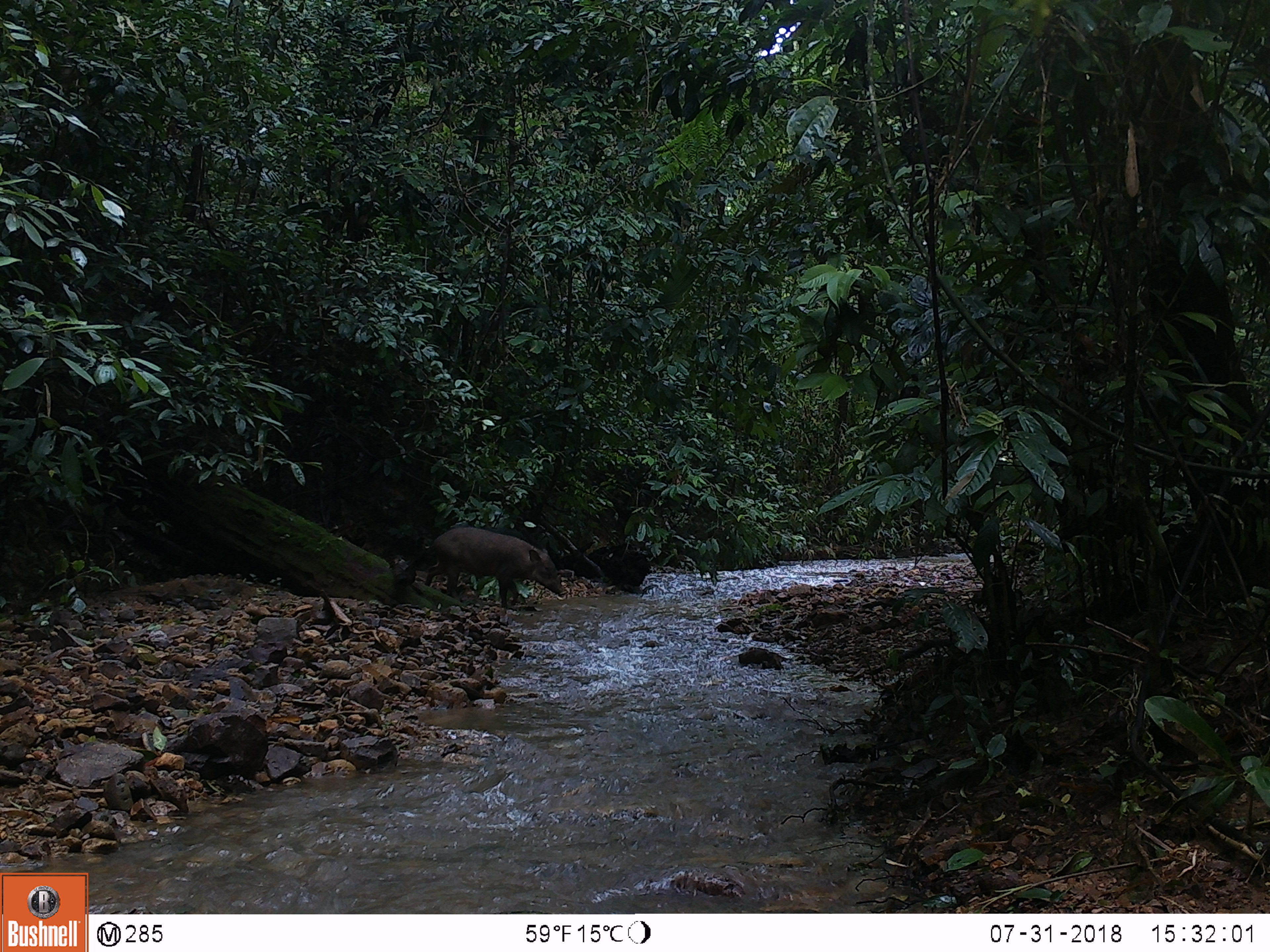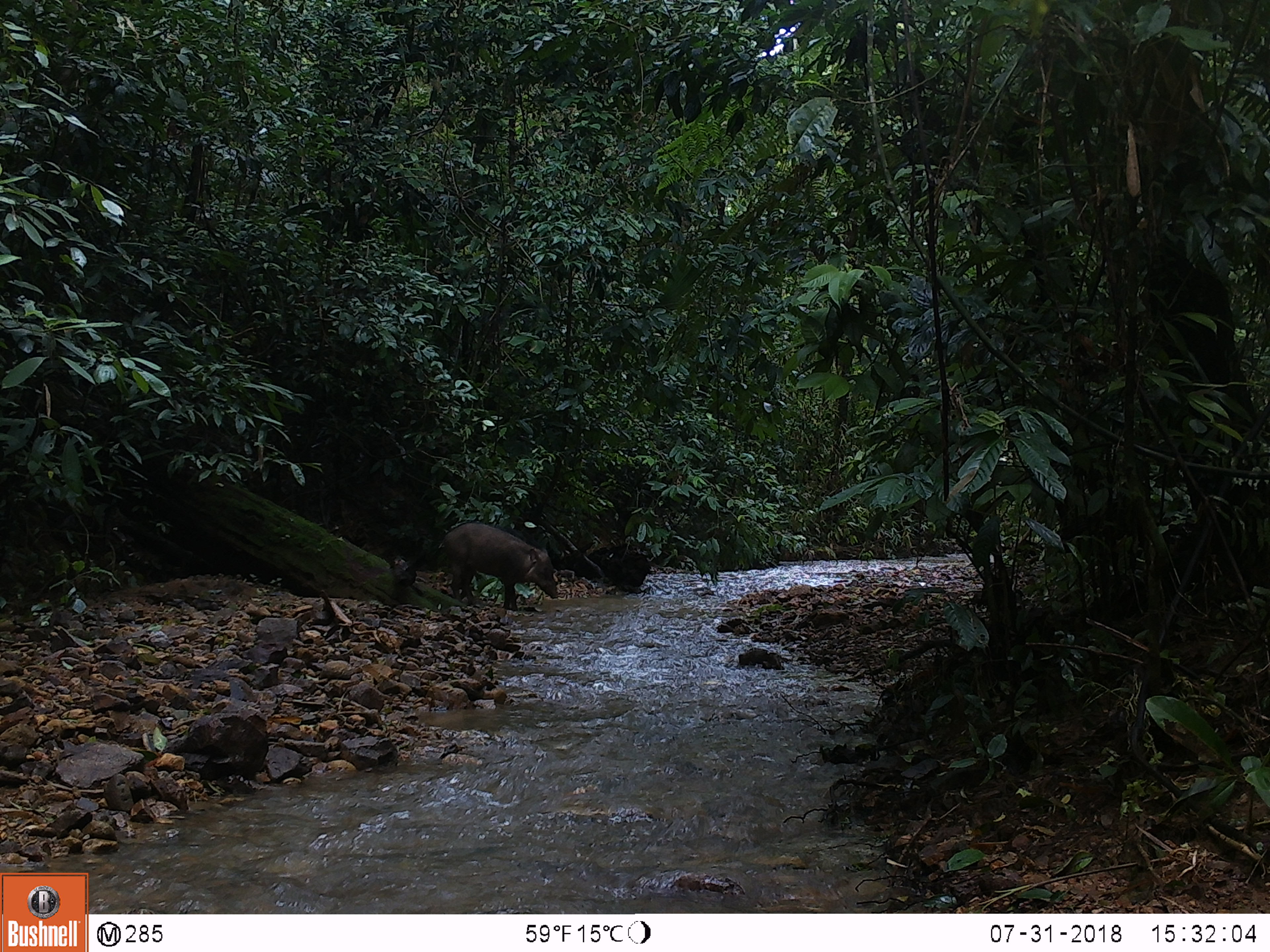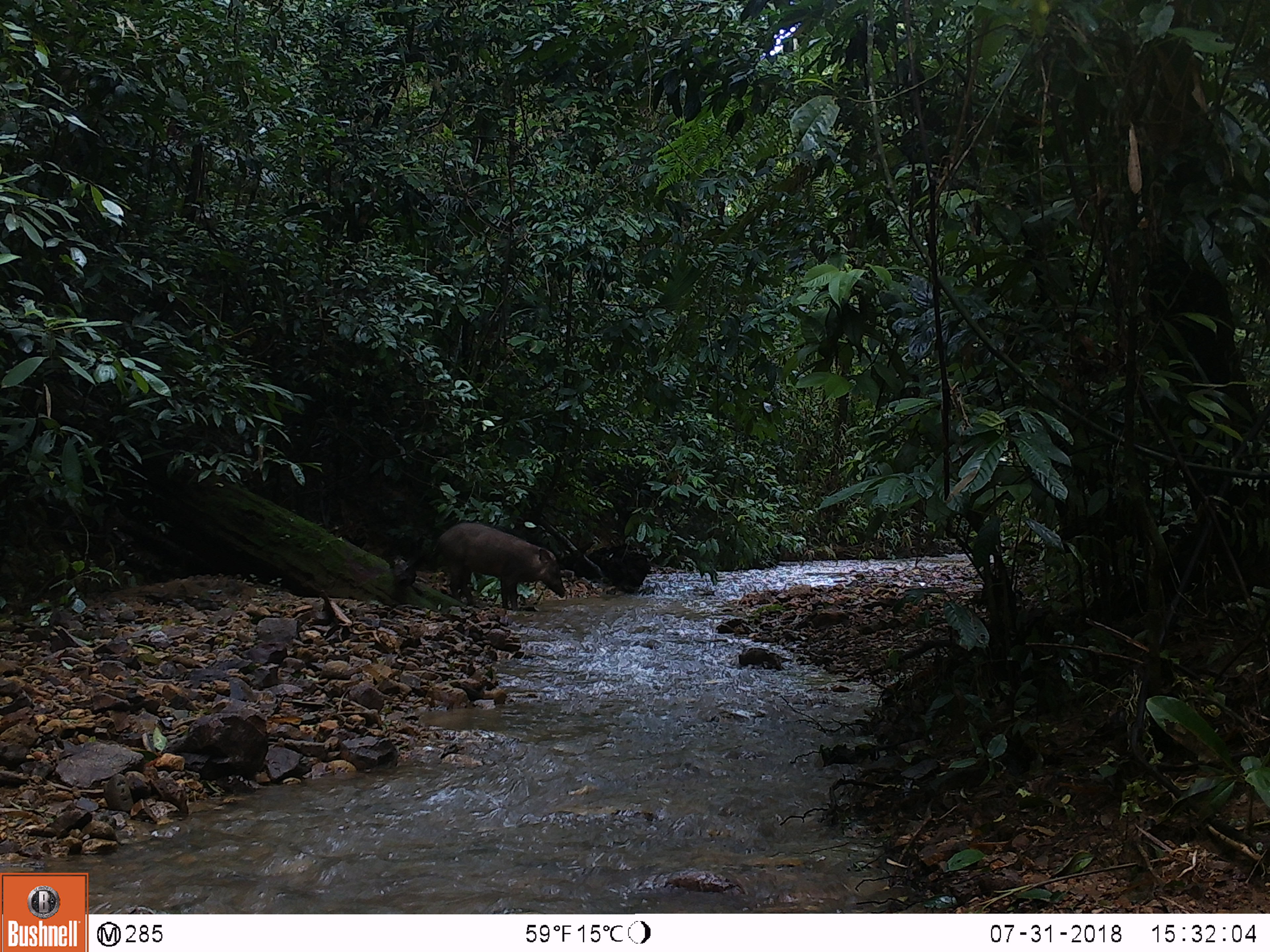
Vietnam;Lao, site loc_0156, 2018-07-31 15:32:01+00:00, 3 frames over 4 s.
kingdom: Animalia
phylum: Chordata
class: Mammalia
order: Artiodactyla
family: Suidae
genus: Sus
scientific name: Sus scrofa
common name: eurasian wild pig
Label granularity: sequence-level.